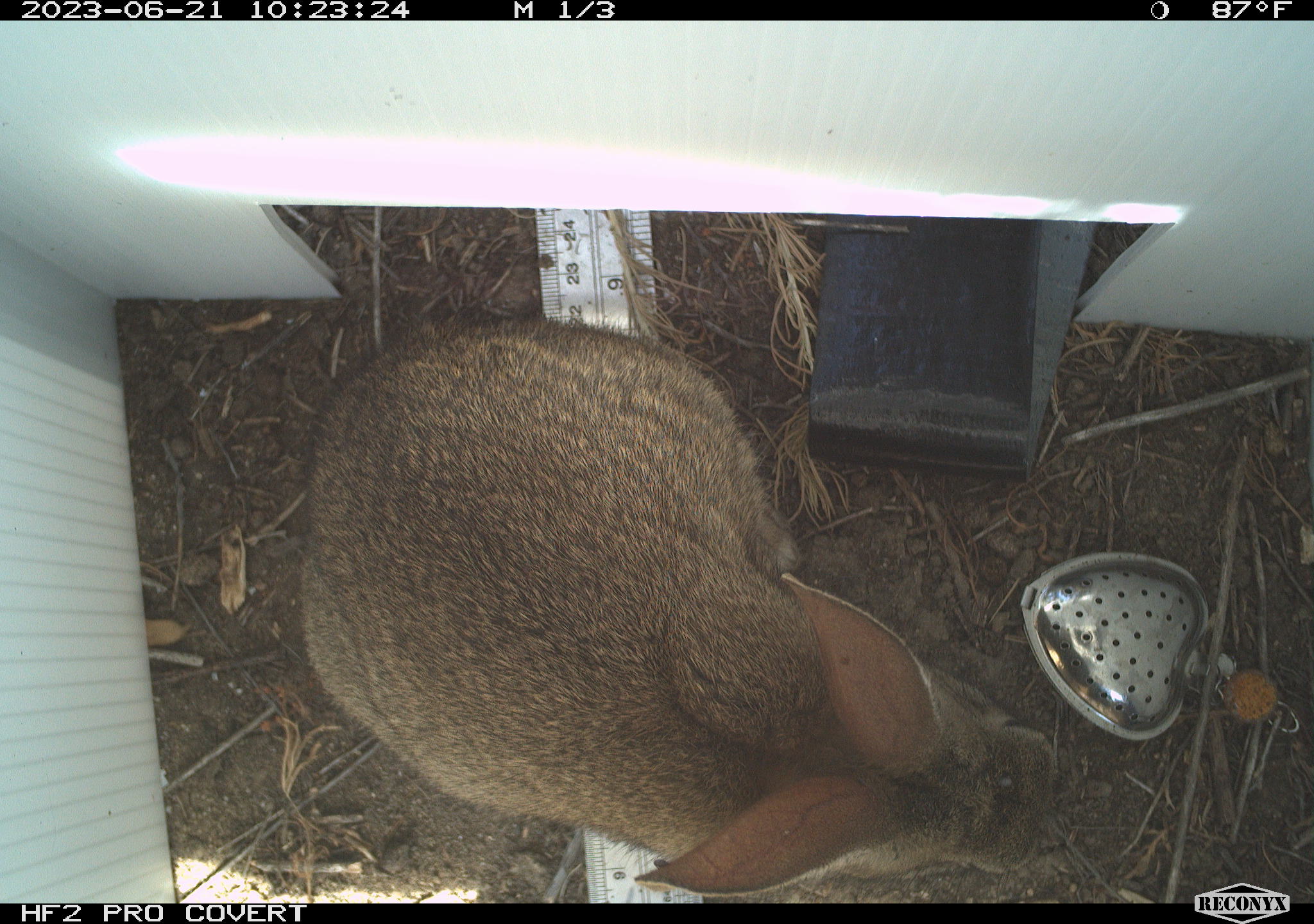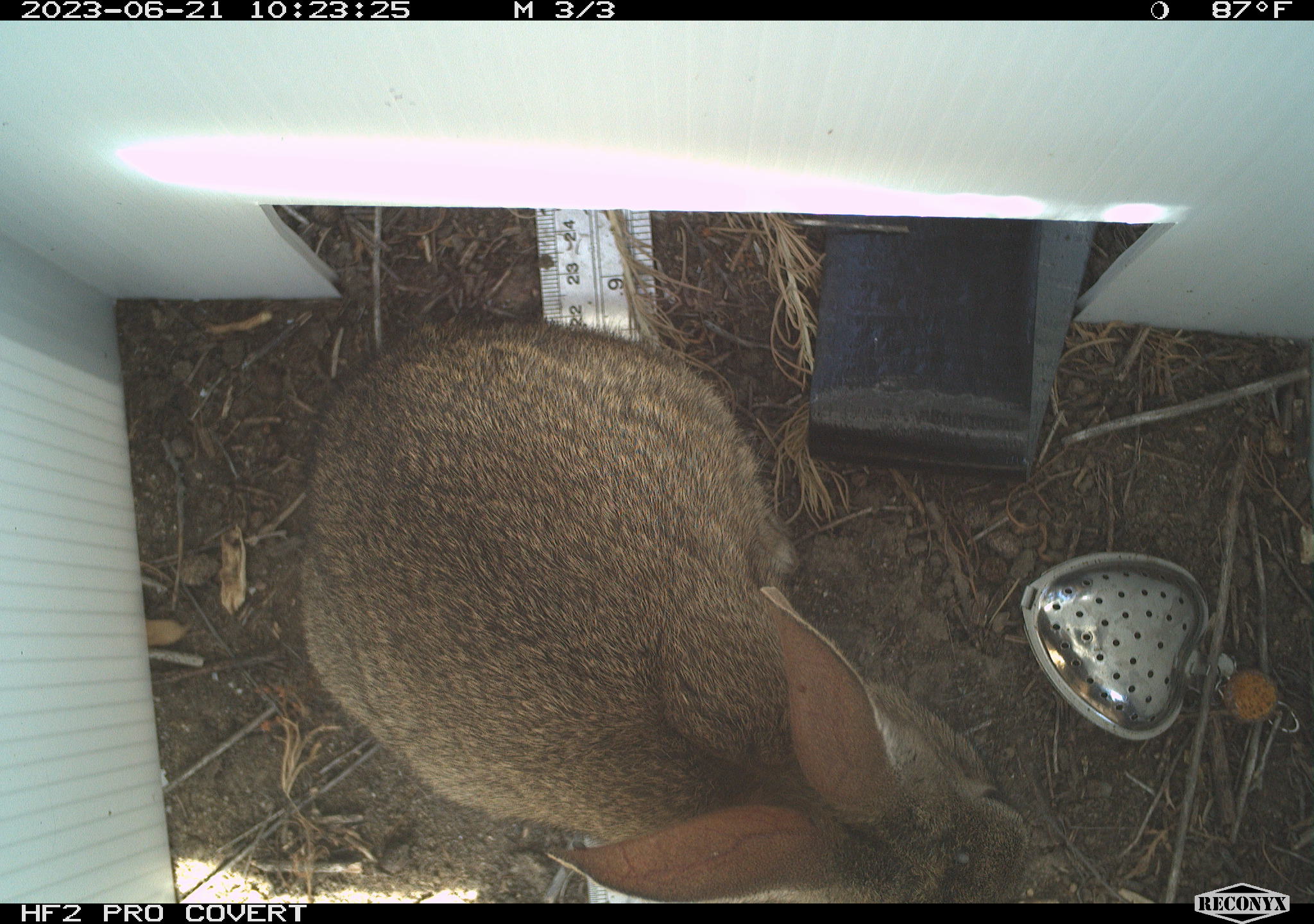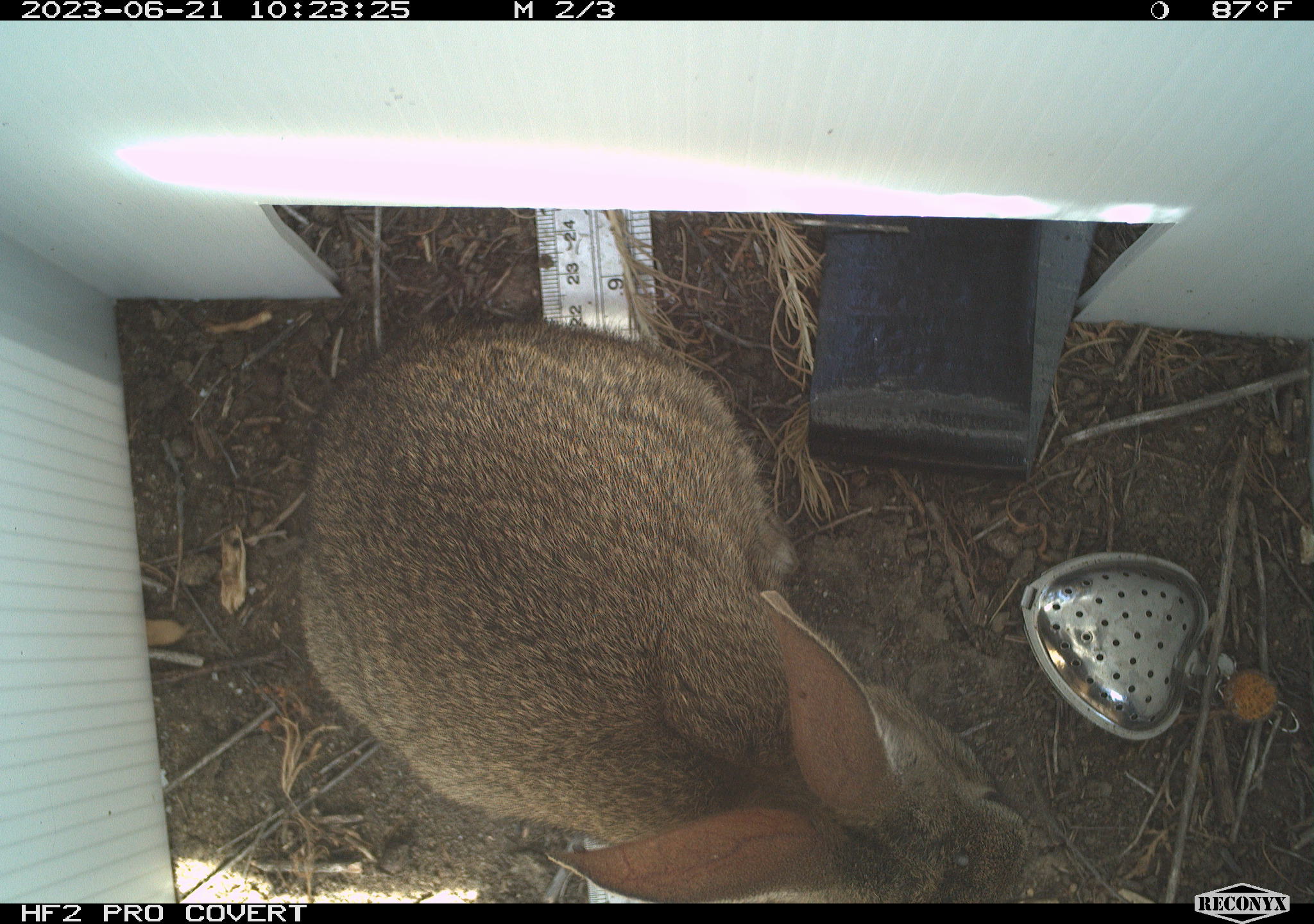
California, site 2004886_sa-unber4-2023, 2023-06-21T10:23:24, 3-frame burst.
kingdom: Animalia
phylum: Chordata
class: Mammalia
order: Lagomorpha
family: Leporidae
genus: Sylvilagus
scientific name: Sylvilagus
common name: cottontail rabbits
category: sylvilagus species